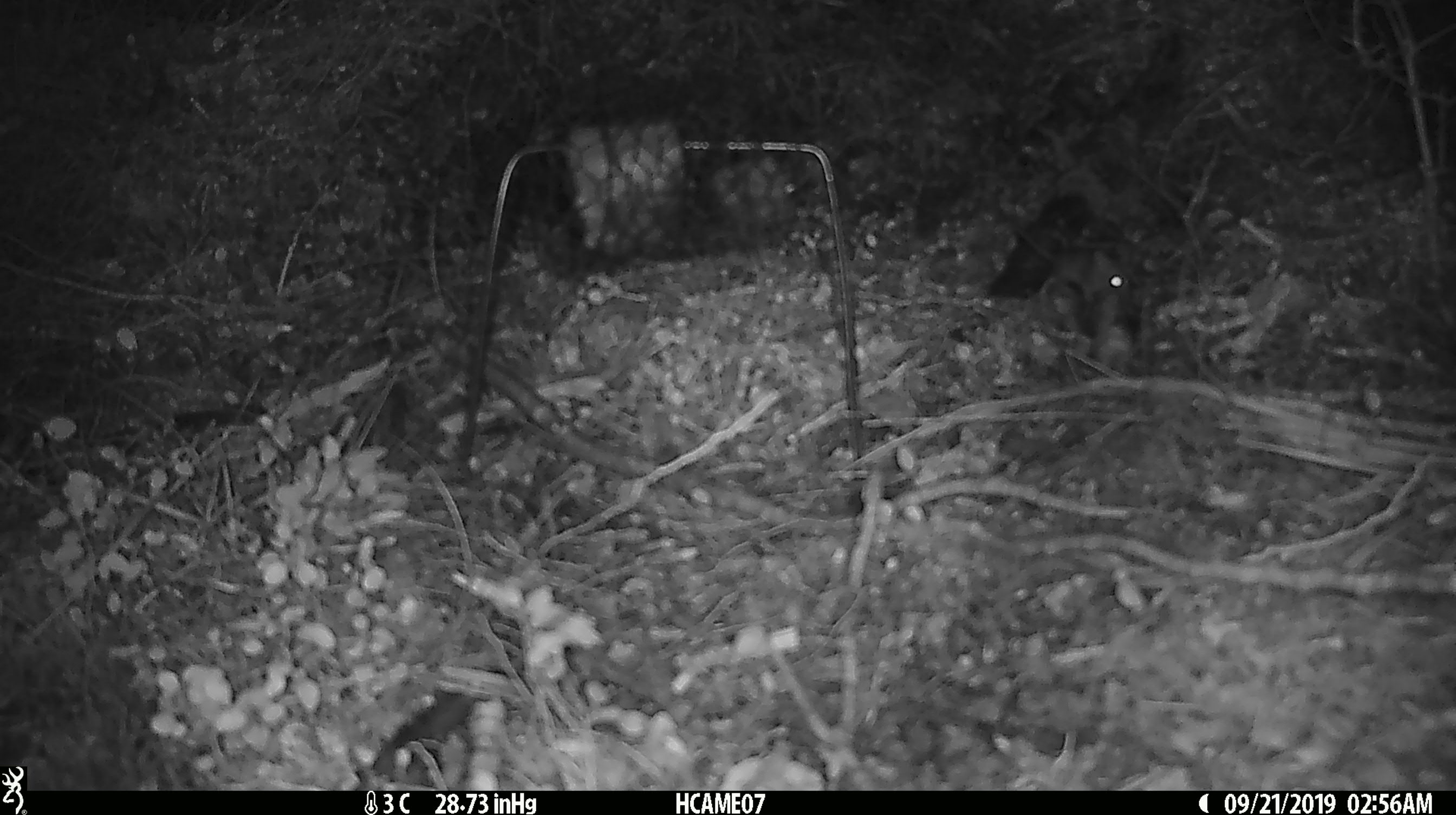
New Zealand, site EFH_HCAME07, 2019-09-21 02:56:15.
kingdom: Animalia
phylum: Chordata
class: Mammalia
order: Rodentia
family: Muridae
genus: Mus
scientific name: Mus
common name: mouse